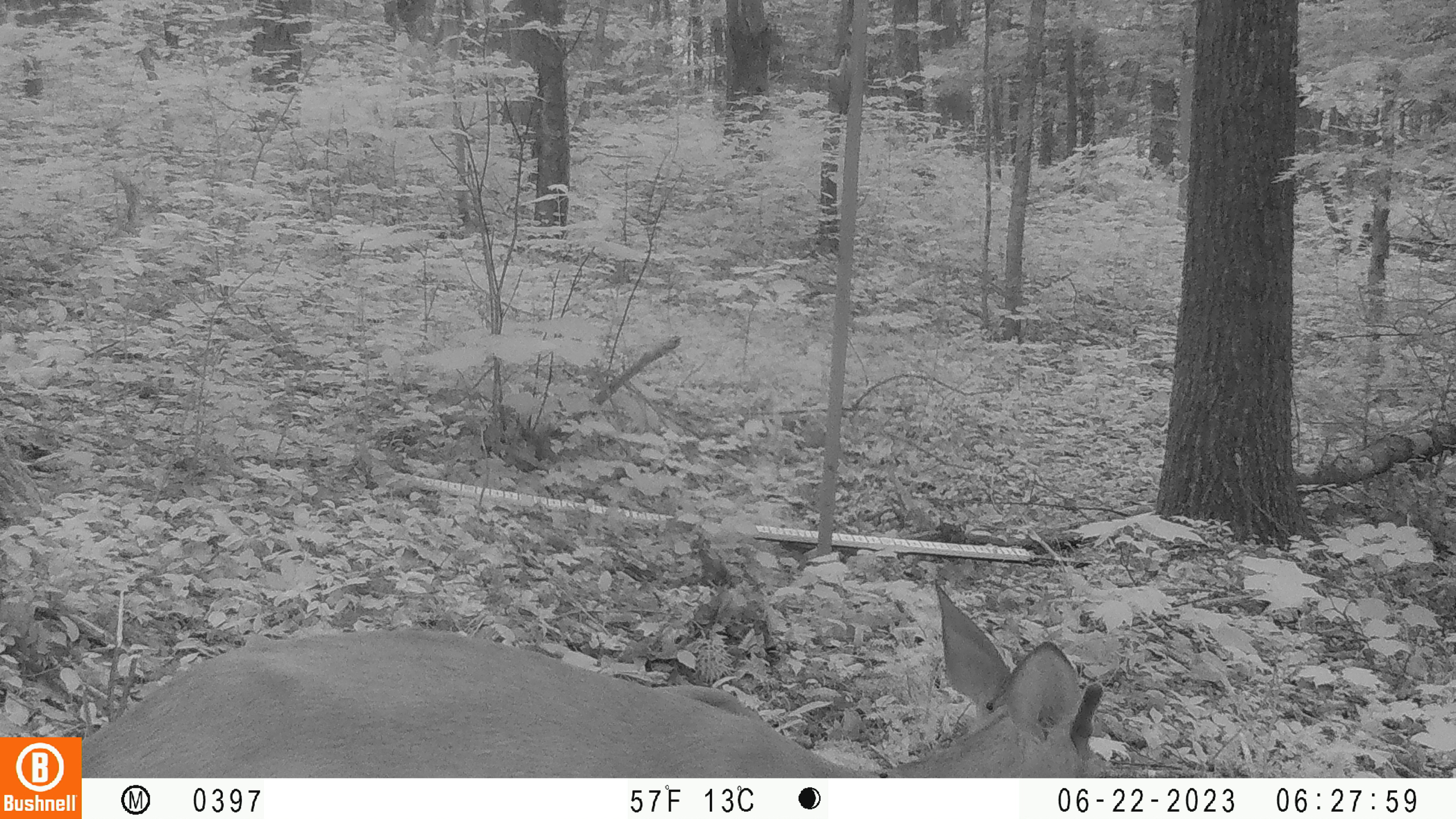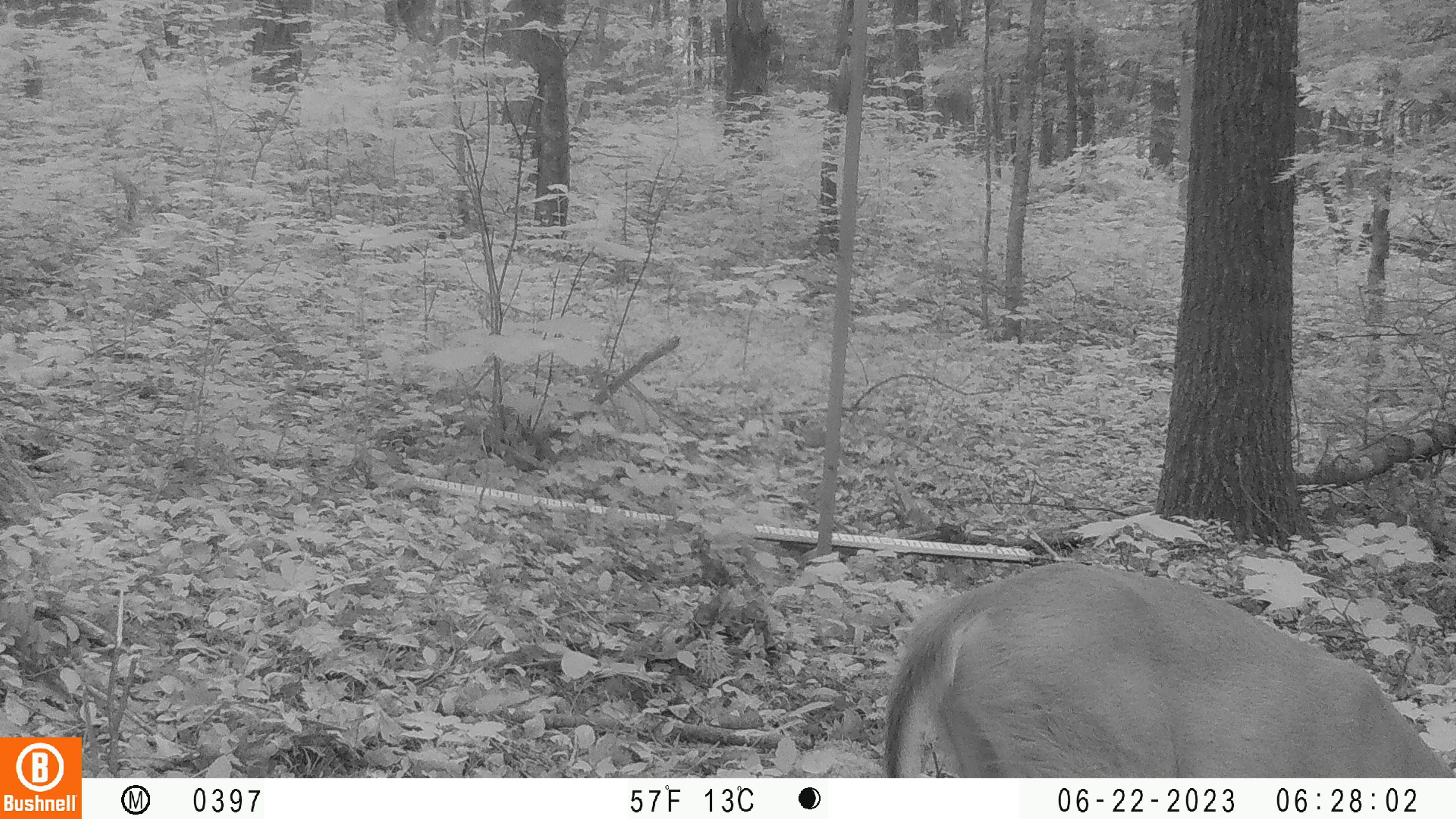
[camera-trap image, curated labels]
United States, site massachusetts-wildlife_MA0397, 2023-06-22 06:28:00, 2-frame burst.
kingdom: Animalia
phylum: Chordata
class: Mammalia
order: Artiodactyla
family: Cervidae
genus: Odocoileus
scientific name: Odocoileus virginianus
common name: white-tailed deer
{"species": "white-tailed deer (Odocoileus virginianus)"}